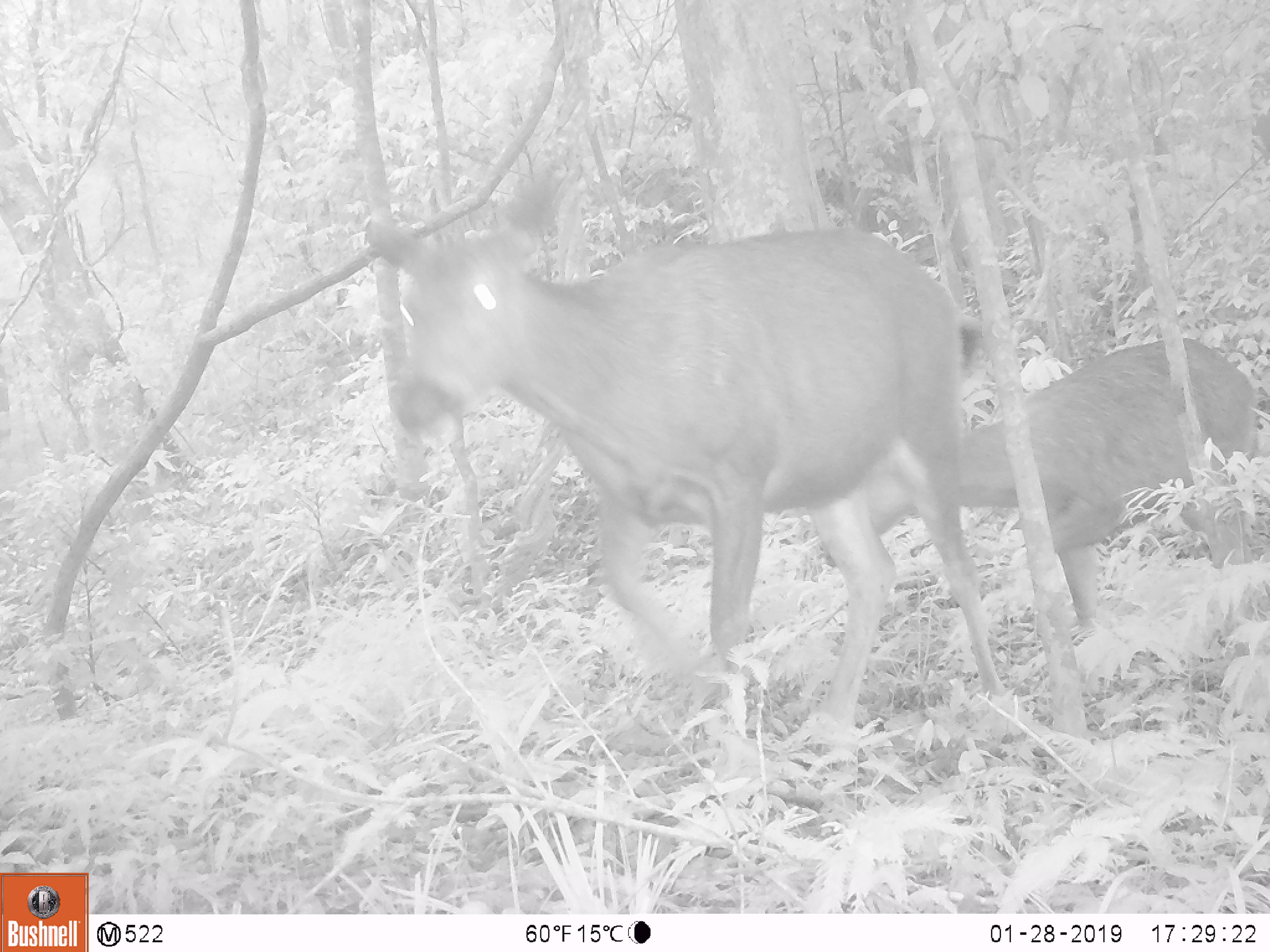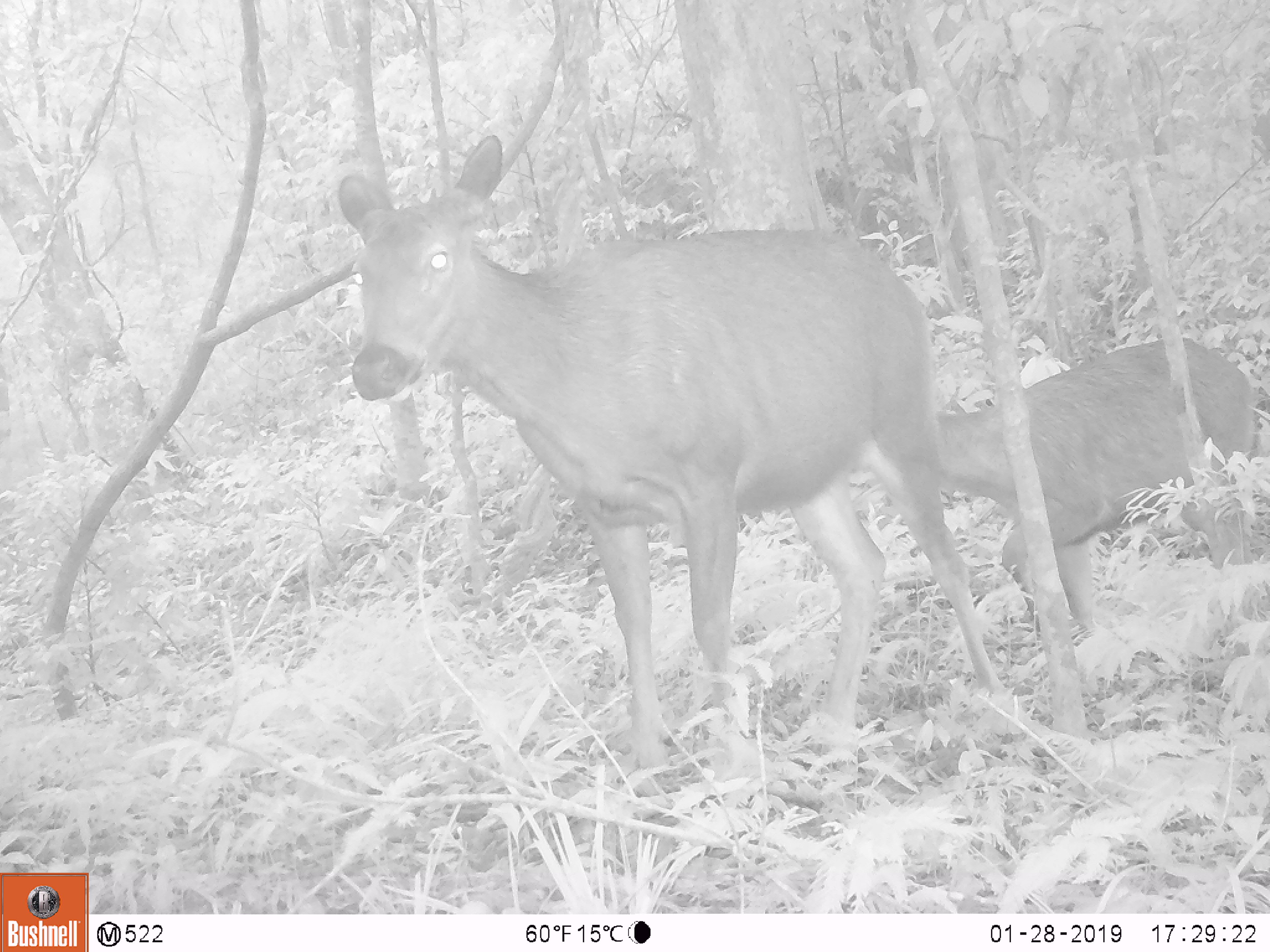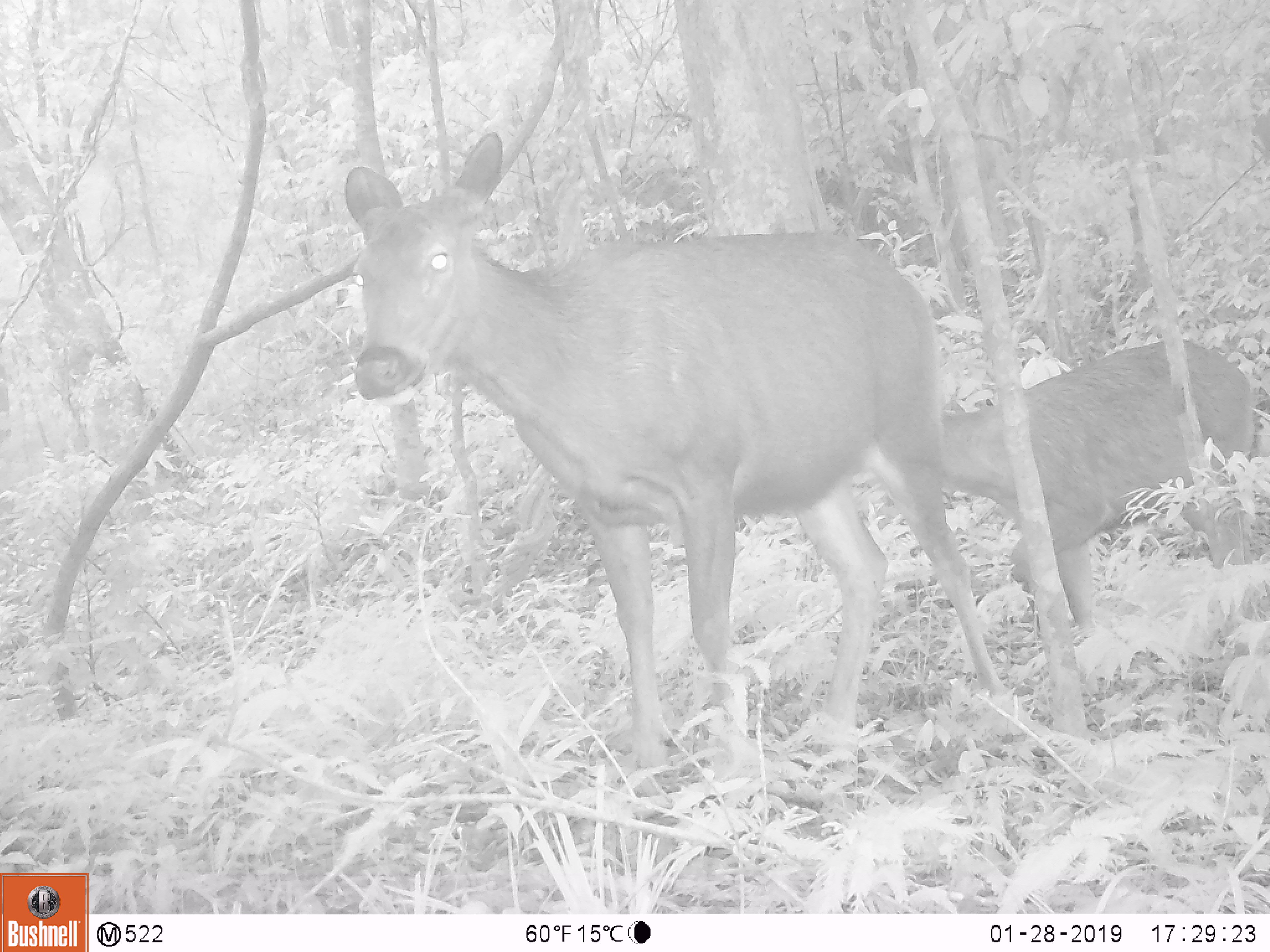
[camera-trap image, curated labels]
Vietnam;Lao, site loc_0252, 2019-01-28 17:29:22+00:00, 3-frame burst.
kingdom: Animalia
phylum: Chordata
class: Mammalia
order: Artiodactyla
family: Cervidae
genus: Rusa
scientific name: Rusa unicolor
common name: sambar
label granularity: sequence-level